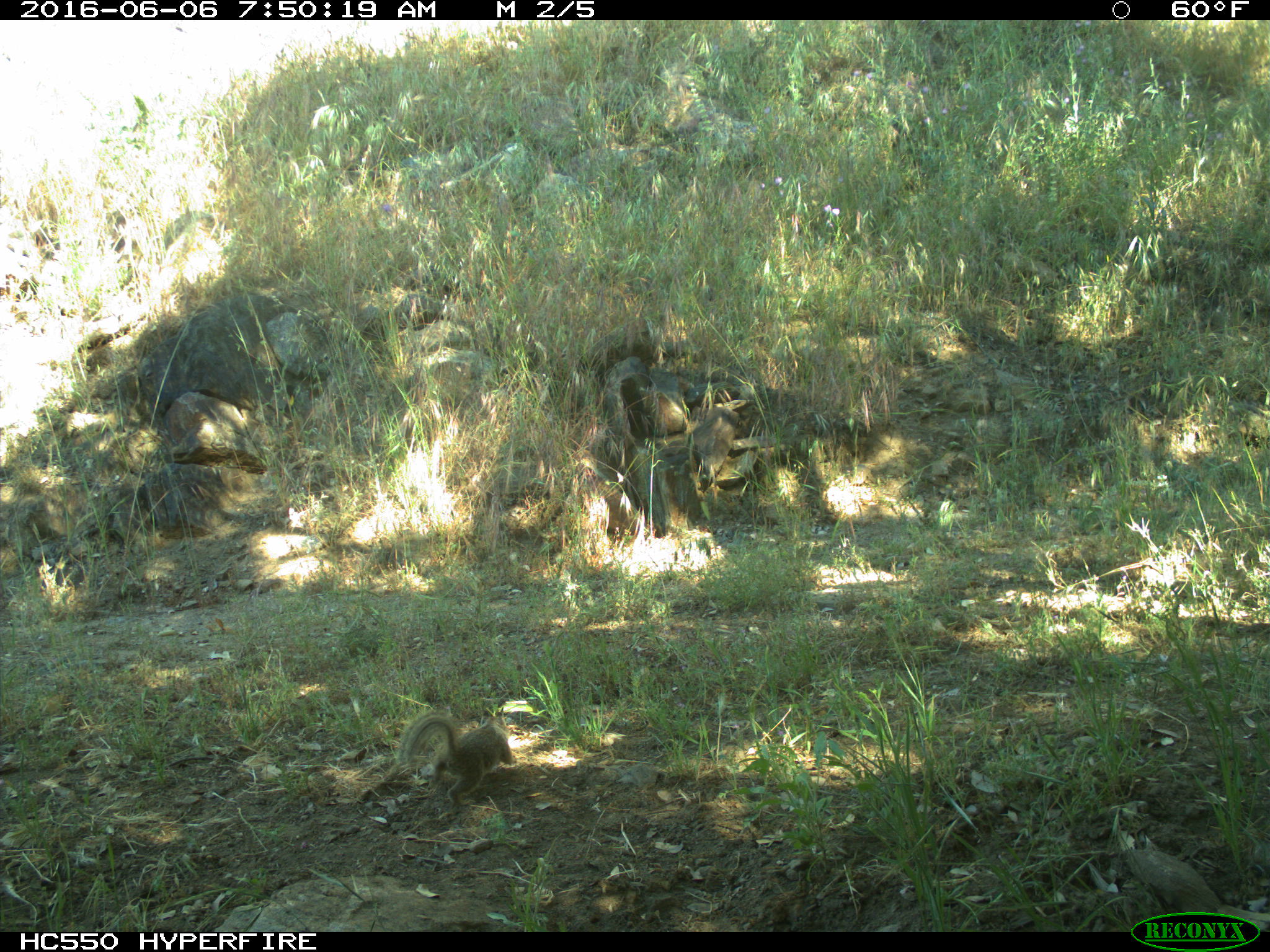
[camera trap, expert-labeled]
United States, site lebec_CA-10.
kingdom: Animalia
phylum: Chordata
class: Mammalia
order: Rodentia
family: Sciuridae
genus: Otospermophilus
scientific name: Otospermophilus beecheyi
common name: california ground squirrel